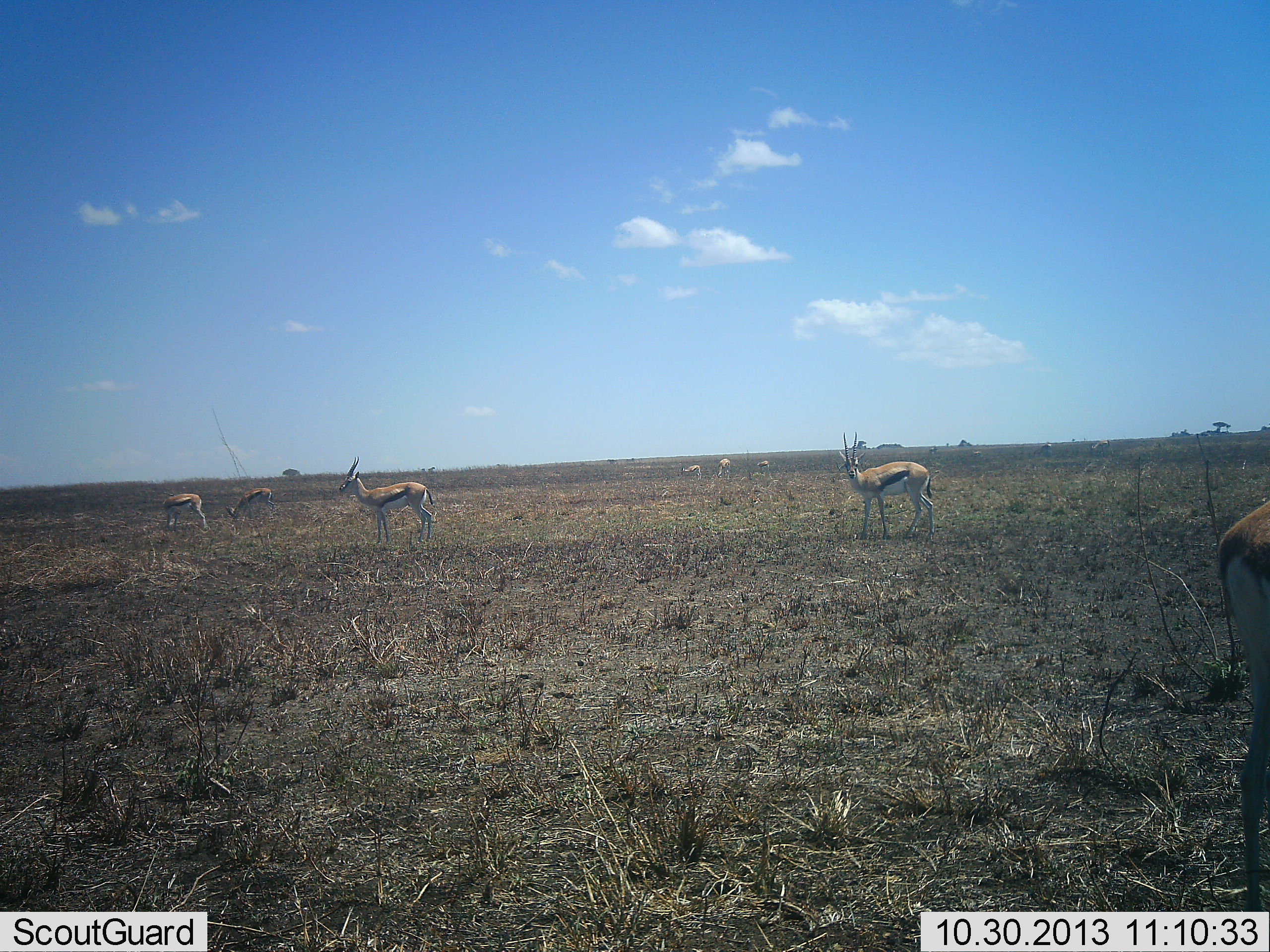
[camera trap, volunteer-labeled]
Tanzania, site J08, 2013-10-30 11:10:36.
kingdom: Animalia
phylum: Chordata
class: Mammalia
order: Artiodactyla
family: Bovidae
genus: Eudorcas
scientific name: Eudorcas thomsonii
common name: thomson's gazelle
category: gazellethomsons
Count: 8.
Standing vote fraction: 95%.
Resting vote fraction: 5%.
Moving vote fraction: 5%.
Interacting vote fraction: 0%.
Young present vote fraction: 0%.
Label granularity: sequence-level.